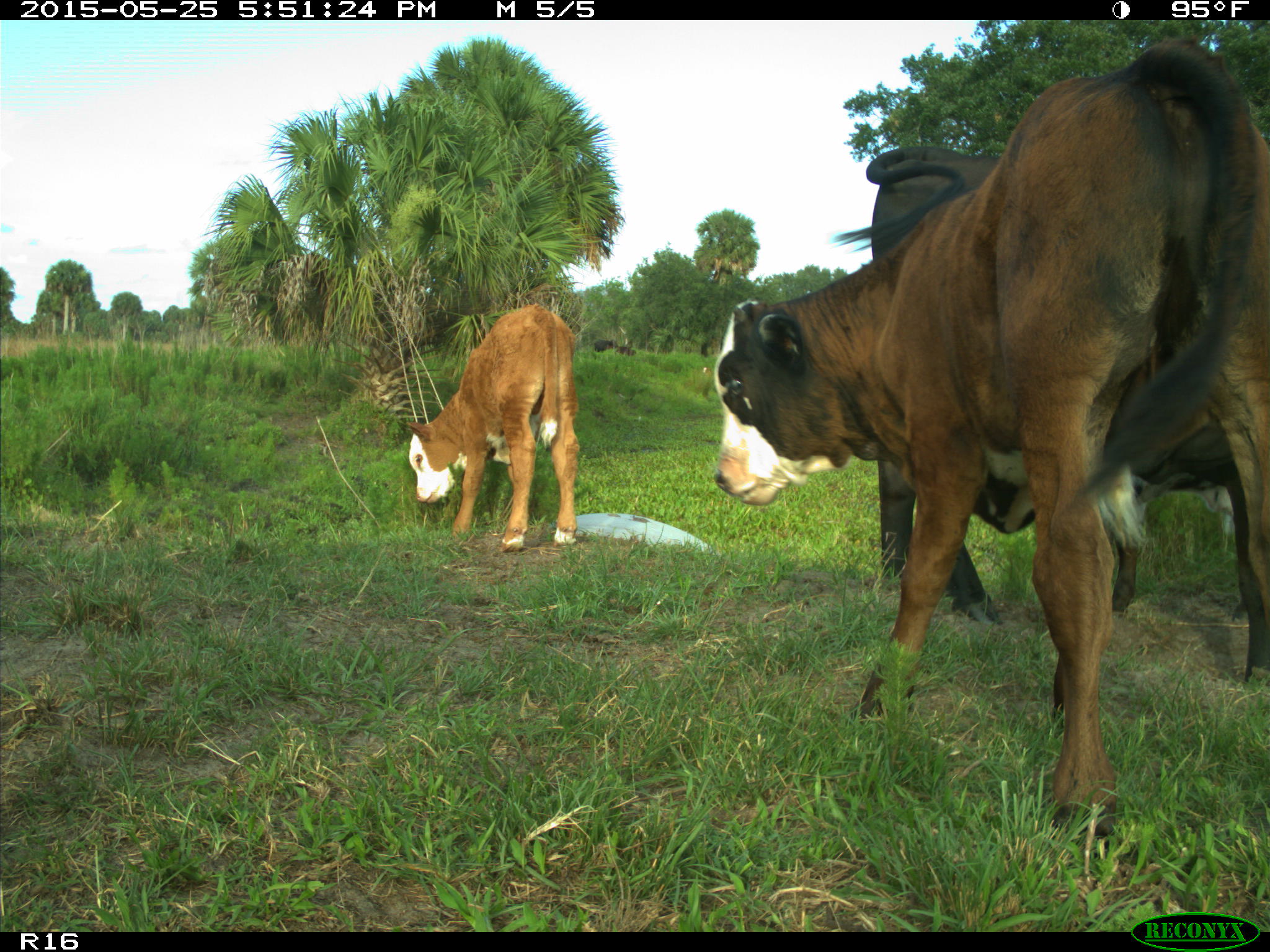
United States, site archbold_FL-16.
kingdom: Animalia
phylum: Chordata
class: Mammalia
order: Artiodactyla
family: Bovidae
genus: Bos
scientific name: Bos taurus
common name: domestic cow